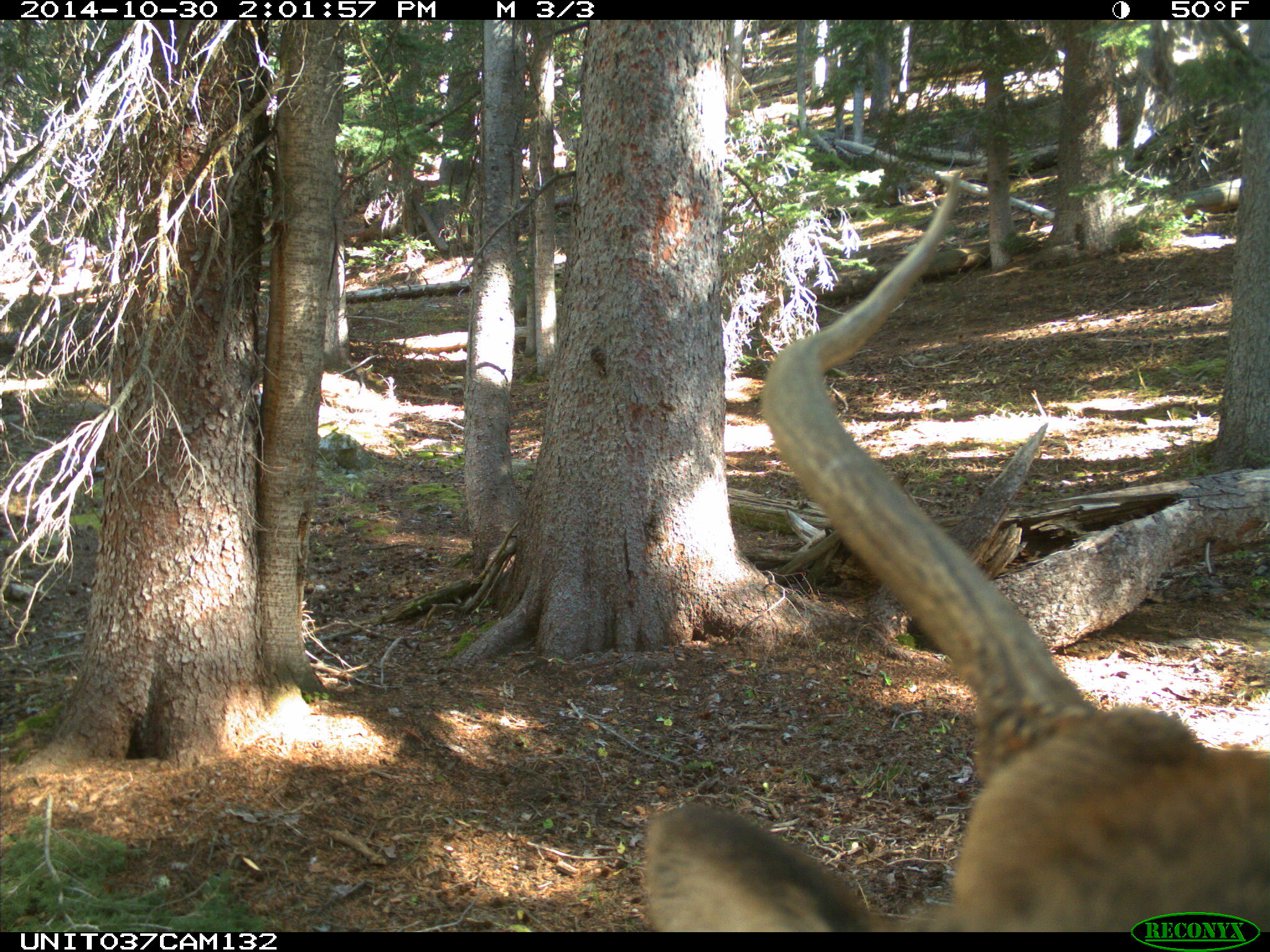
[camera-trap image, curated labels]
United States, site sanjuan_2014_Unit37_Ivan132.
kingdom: Animalia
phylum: Chordata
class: Mammalia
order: Artiodactyla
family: Cervidae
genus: Cervus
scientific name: Cervus elaphus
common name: red deer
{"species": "Cervus elaphus (red deer)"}